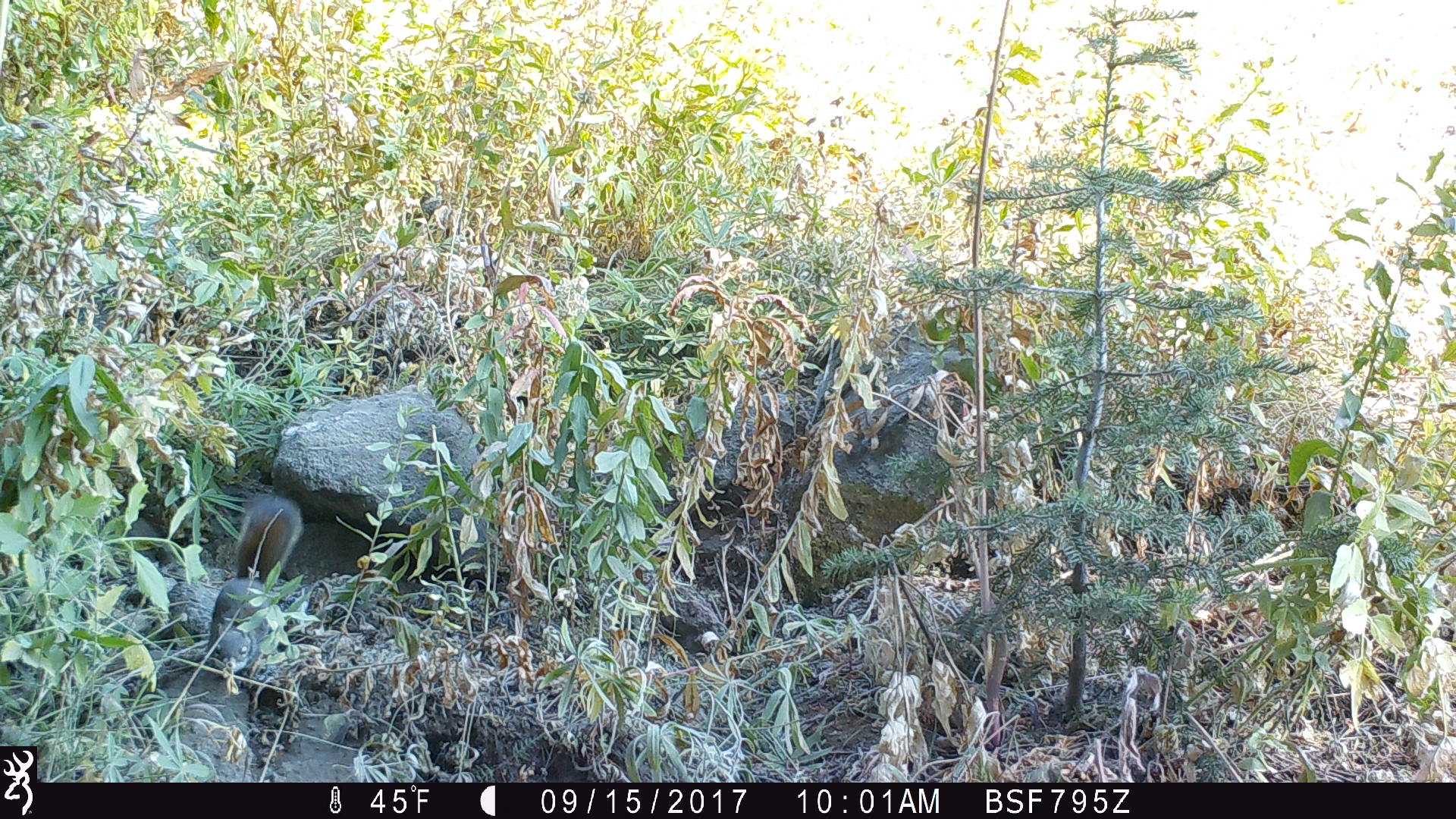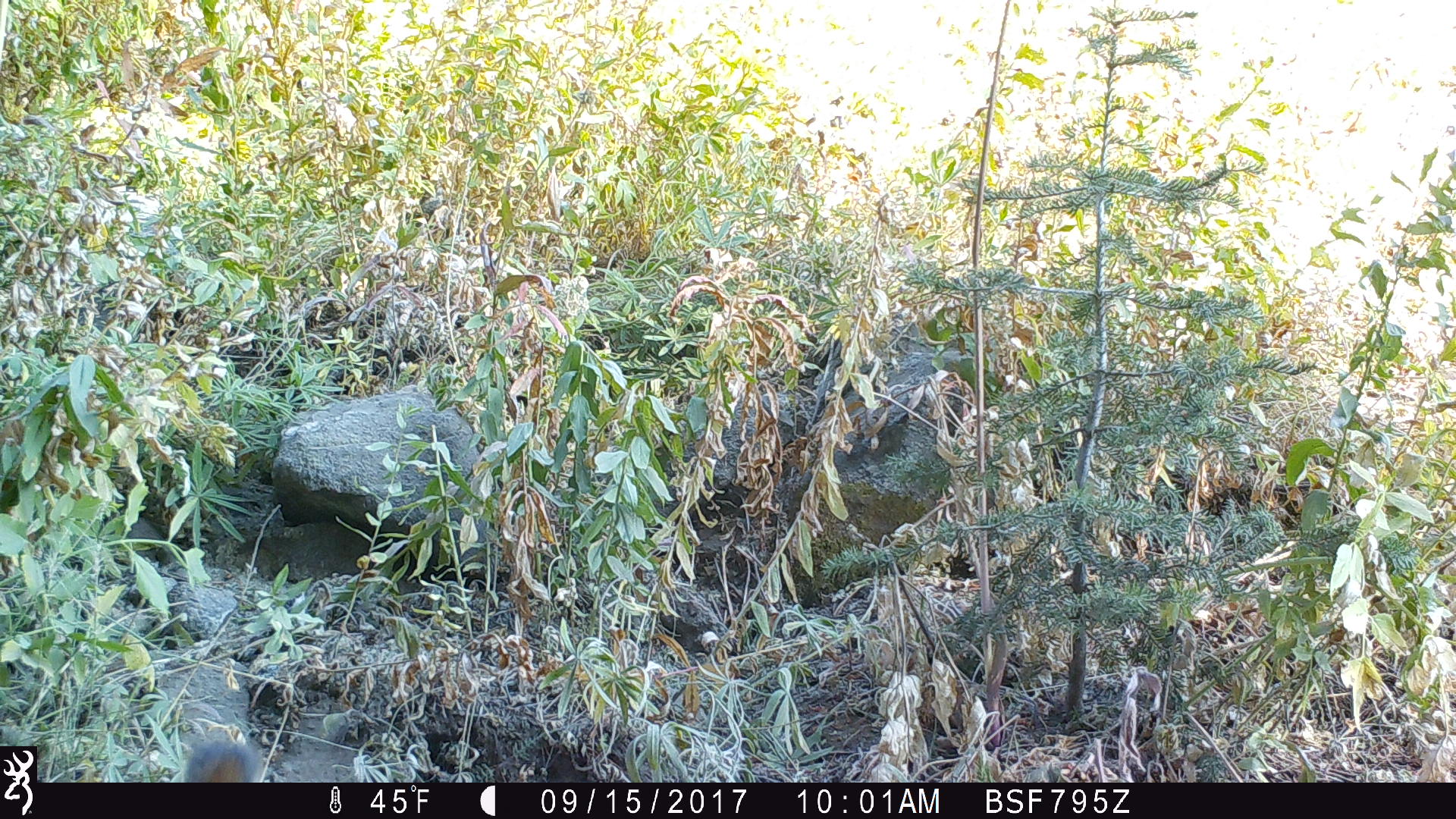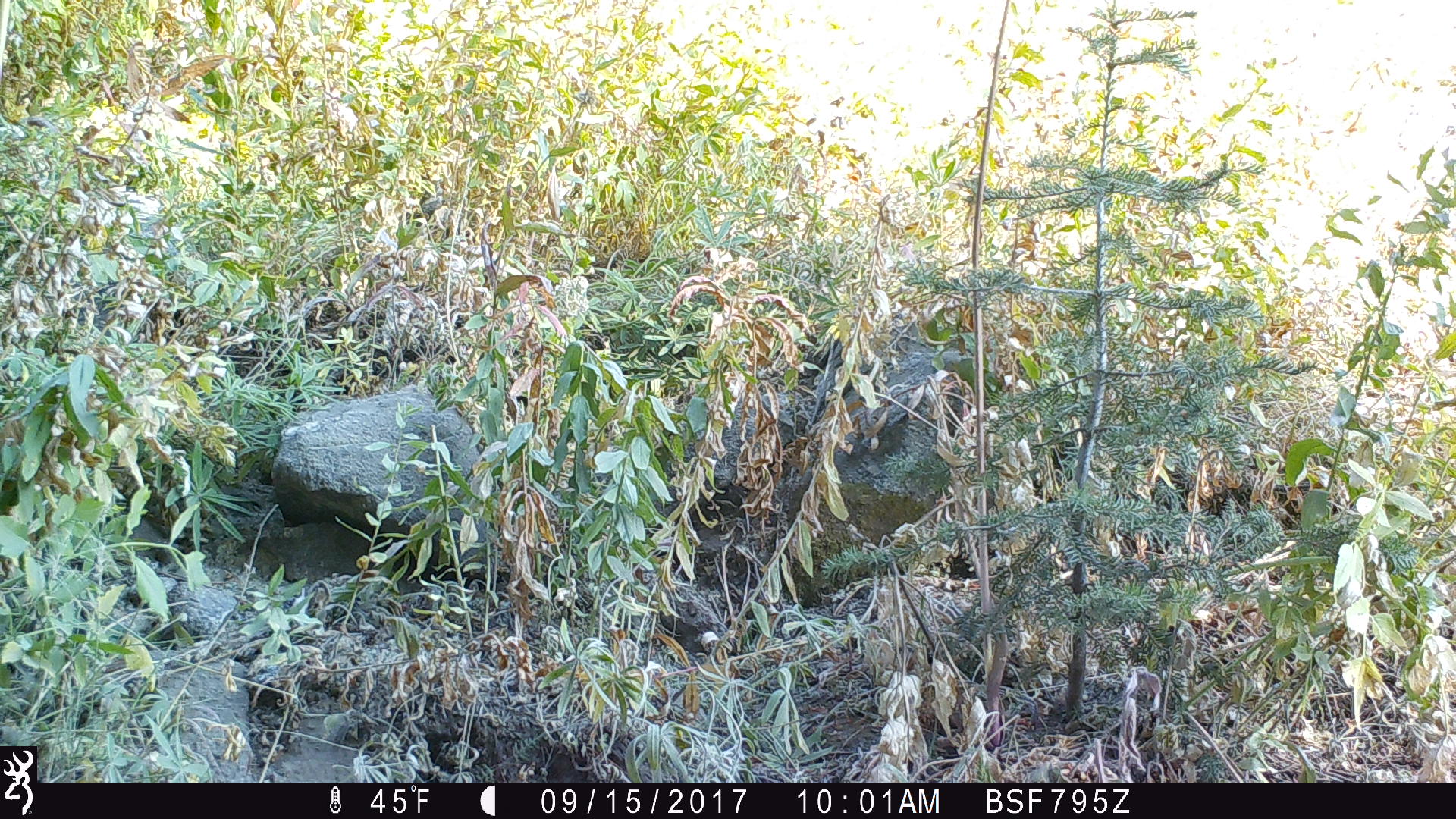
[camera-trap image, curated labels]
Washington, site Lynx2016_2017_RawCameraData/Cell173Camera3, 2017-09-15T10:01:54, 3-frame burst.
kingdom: Animalia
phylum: Chordata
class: Mammalia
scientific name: Mammalia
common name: small mammal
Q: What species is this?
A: Small mammal (Mammalia).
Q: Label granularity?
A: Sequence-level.